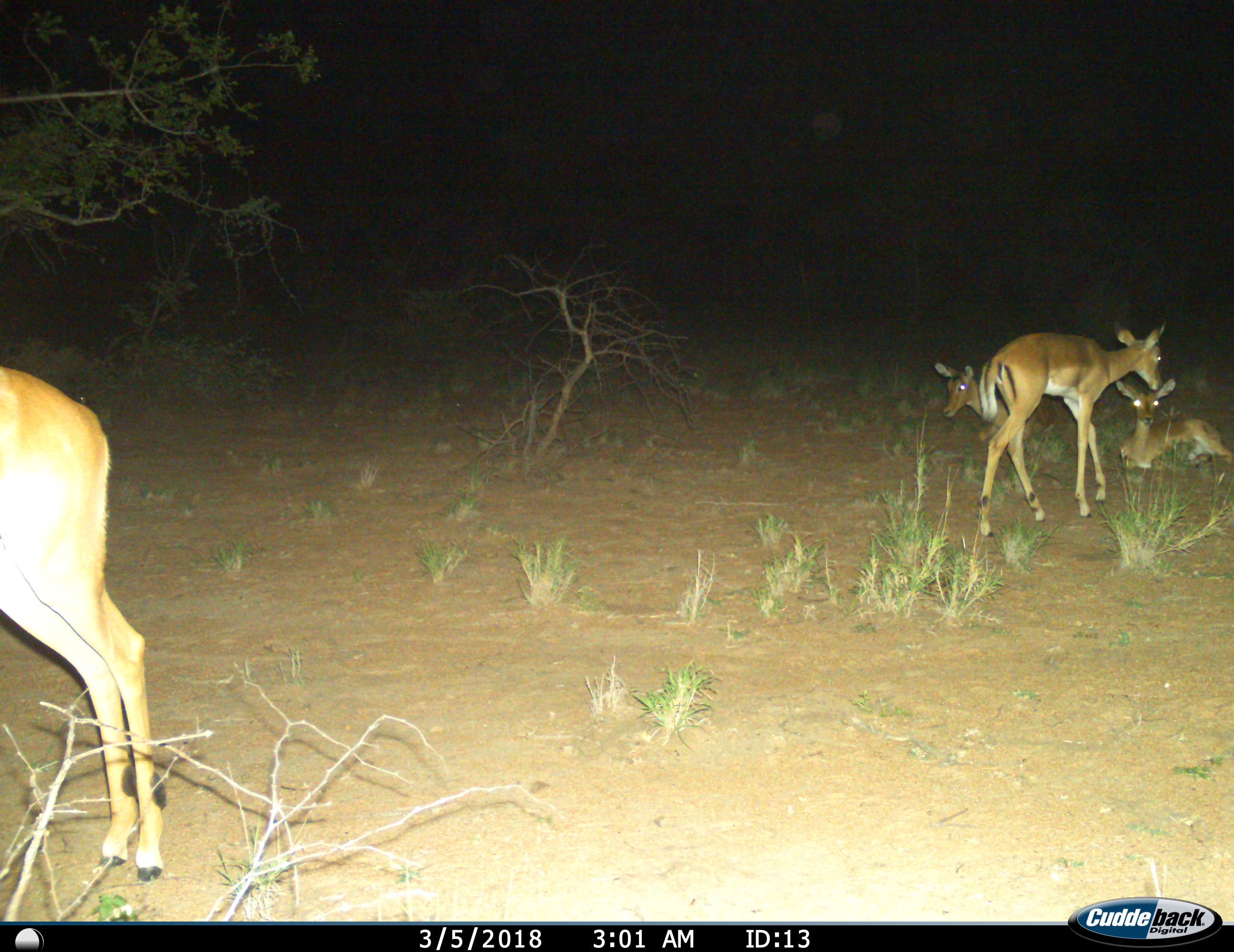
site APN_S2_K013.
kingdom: Animalia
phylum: Chordata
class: Mammalia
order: Artiodactyla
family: Bovidae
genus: Aepyceros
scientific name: Aepyceros melampus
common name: impala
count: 4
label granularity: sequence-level